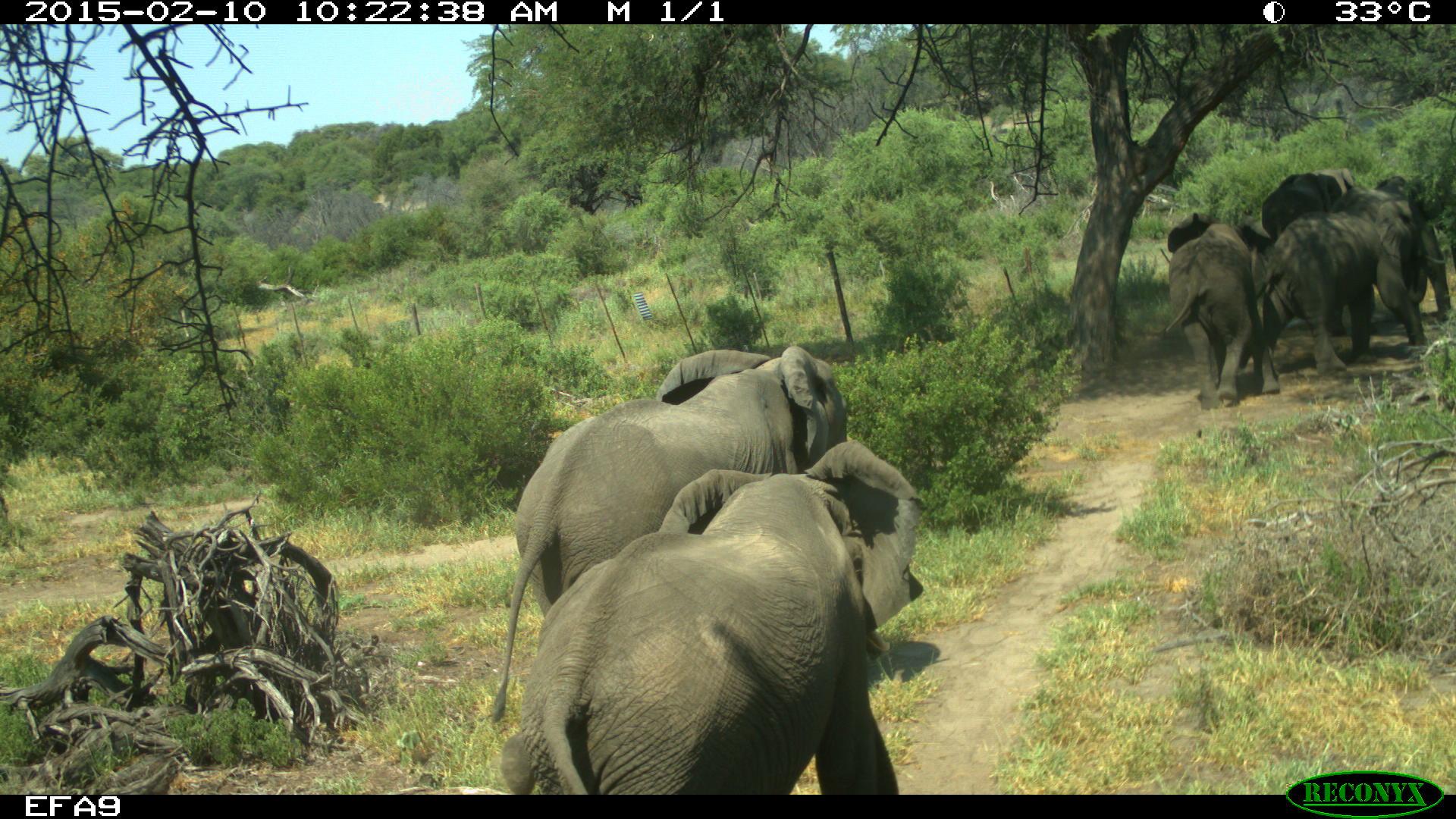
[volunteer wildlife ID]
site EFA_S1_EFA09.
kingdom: Animalia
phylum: Chordata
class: Mammalia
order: Proboscidea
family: Elephantidae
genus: Loxodonta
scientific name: Loxodonta africana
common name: african bush elephant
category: elephant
Elephant (african bush elephant) (Loxodonta africana), count 6. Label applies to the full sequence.